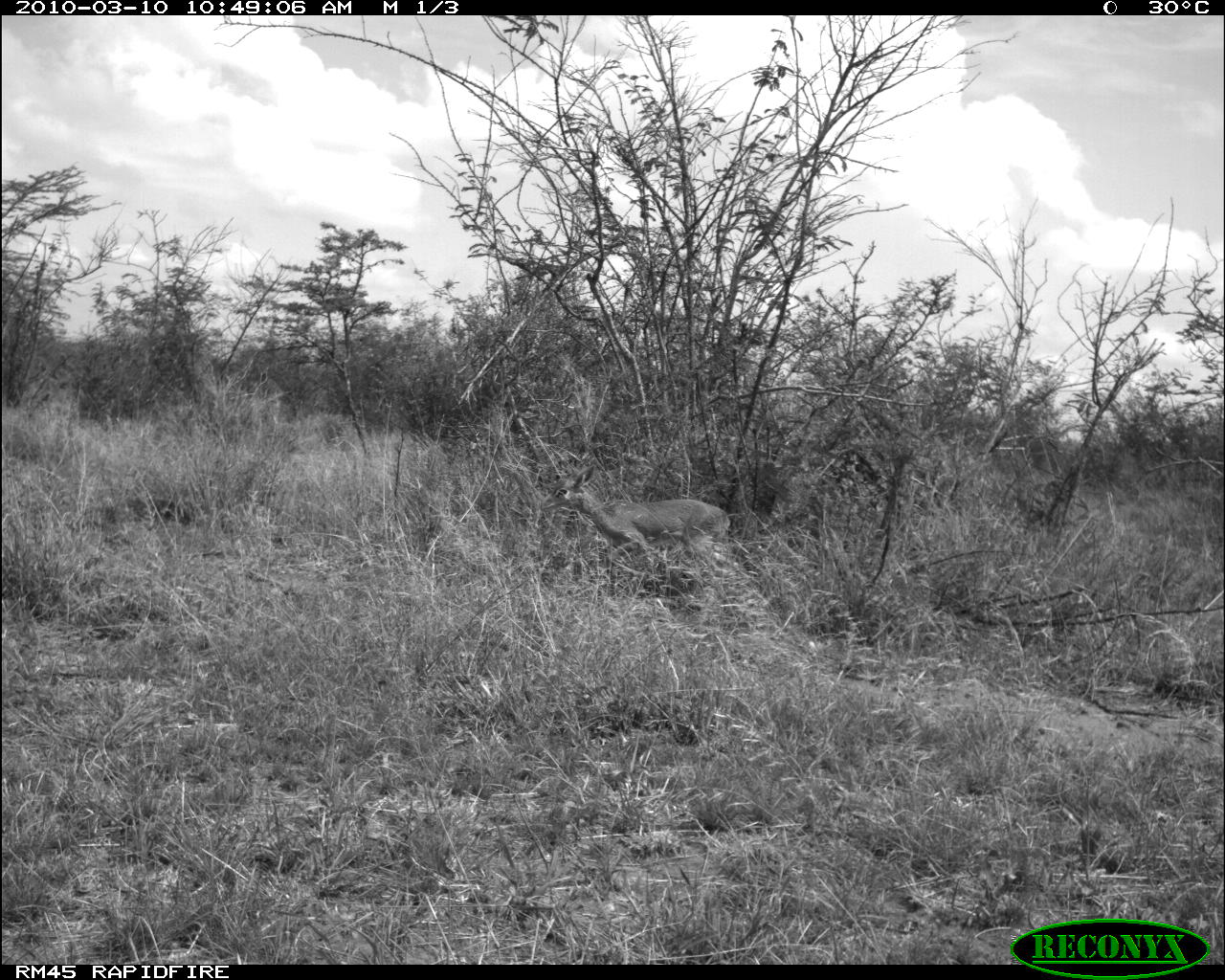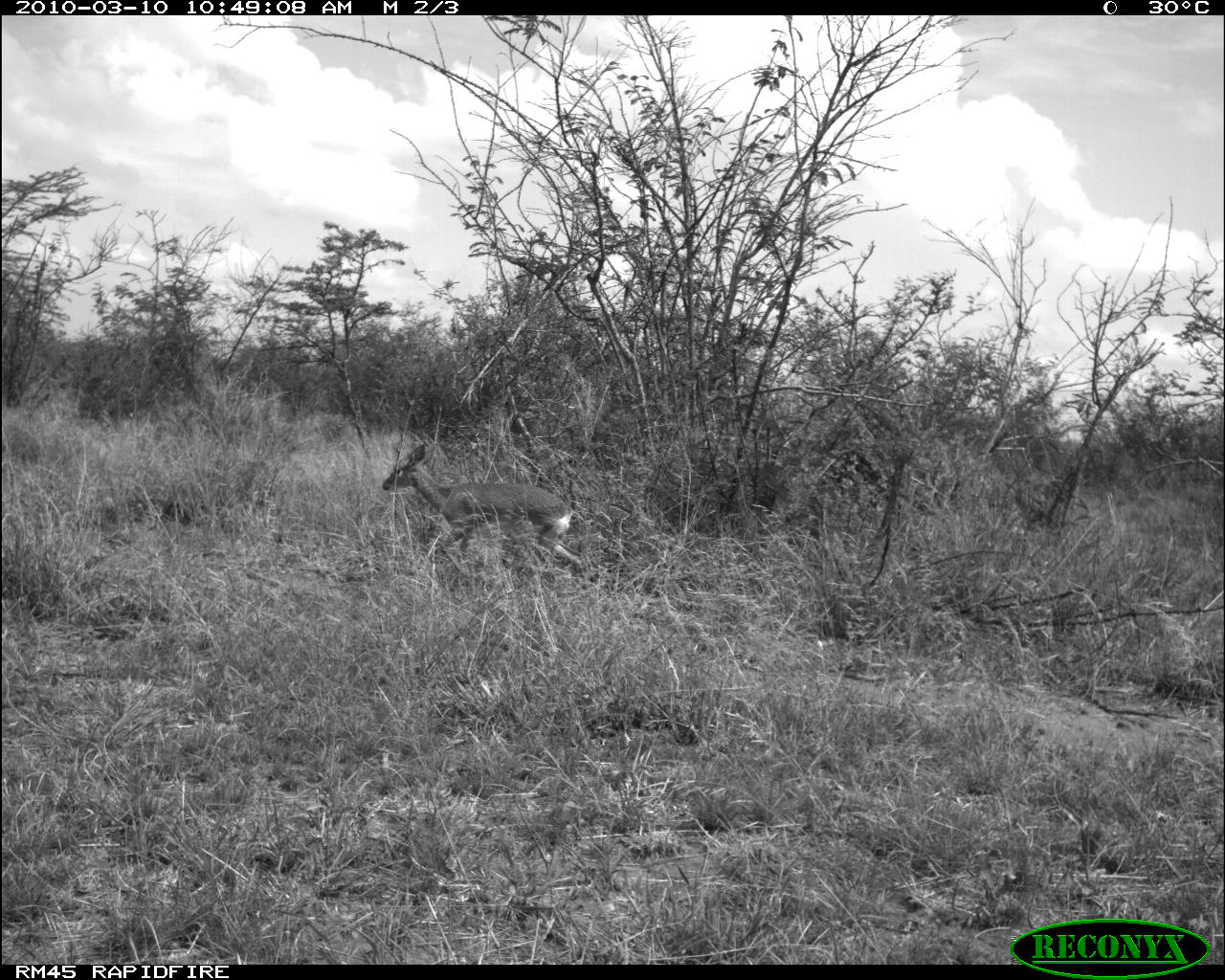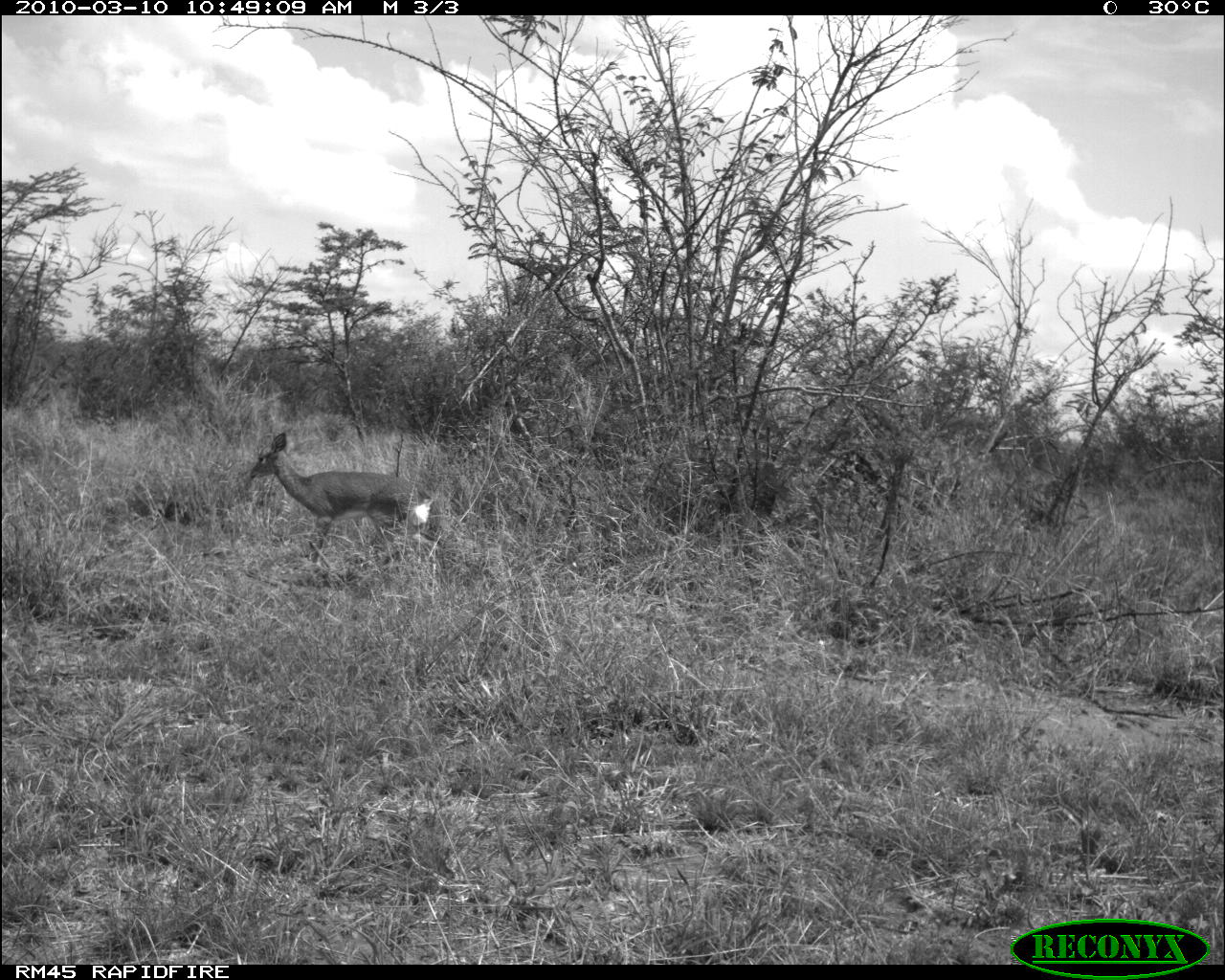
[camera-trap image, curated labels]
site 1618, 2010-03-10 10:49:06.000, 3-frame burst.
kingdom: Animalia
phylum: Chordata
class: Mammalia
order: Artiodactyla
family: Bovidae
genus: Madoqua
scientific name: Madoqua guentheri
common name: günther's dik-dik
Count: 1.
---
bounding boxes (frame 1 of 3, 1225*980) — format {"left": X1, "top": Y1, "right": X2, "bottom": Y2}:
madoqua guentheri: {"left": 539, "top": 460, "right": 733, "bottom": 564}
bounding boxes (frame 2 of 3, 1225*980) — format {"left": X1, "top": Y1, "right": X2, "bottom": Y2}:
madoqua guentheri: {"left": 381, "top": 444, "right": 587, "bottom": 578}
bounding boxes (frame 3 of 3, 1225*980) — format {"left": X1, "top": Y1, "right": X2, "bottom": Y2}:
madoqua guentheri: {"left": 250, "top": 431, "right": 454, "bottom": 578}